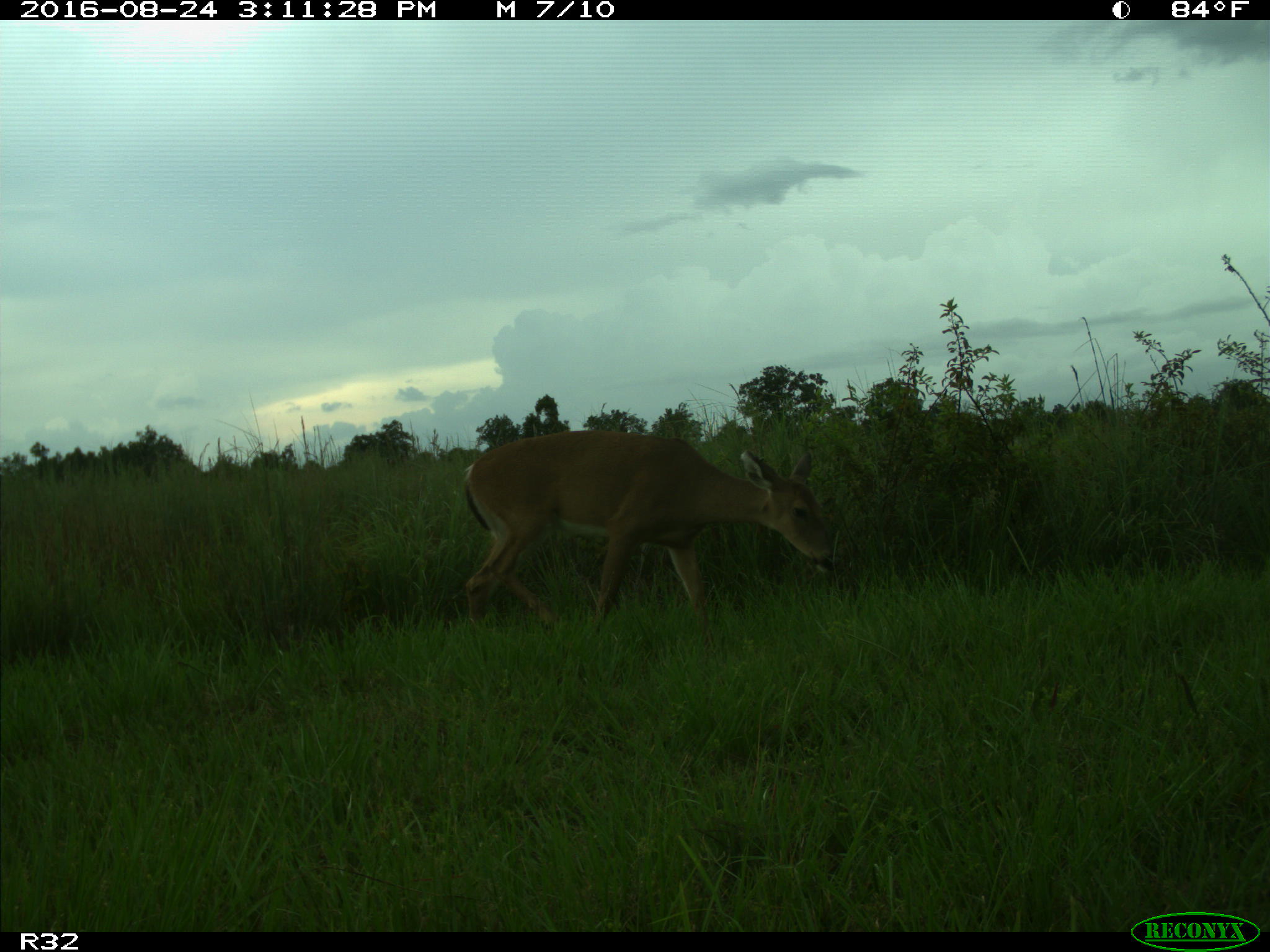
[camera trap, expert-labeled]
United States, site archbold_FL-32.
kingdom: Animalia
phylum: Chordata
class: Mammalia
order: Artiodactyla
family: Cervidae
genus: Odocoileus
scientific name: Odocoileus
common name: deer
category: unidentified deer